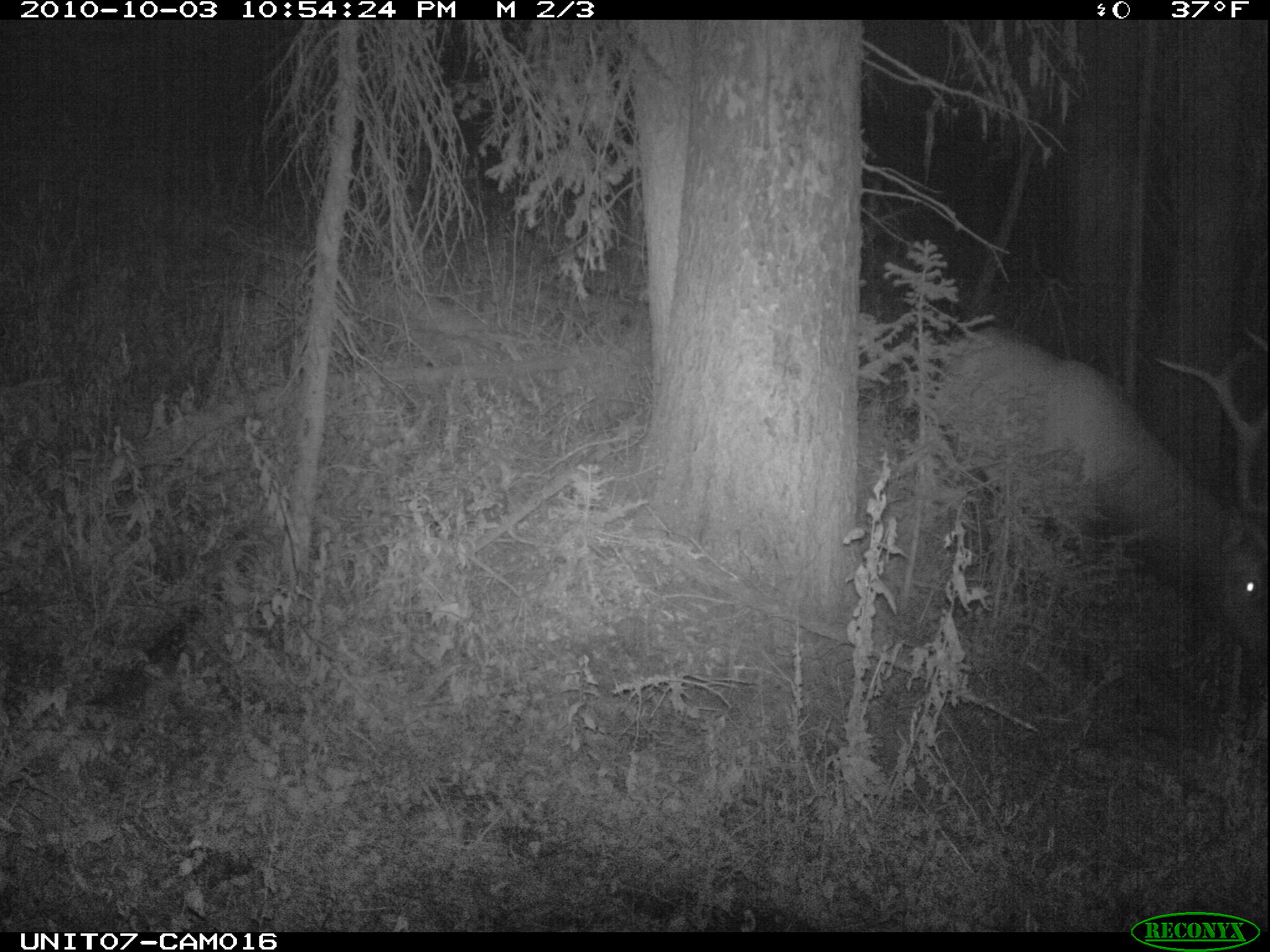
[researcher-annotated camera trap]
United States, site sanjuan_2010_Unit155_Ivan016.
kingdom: Animalia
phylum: Chordata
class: Mammalia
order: Artiodactyla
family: Cervidae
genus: Cervus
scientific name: Cervus elaphus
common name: red deer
Cervus elaphus (red deer).